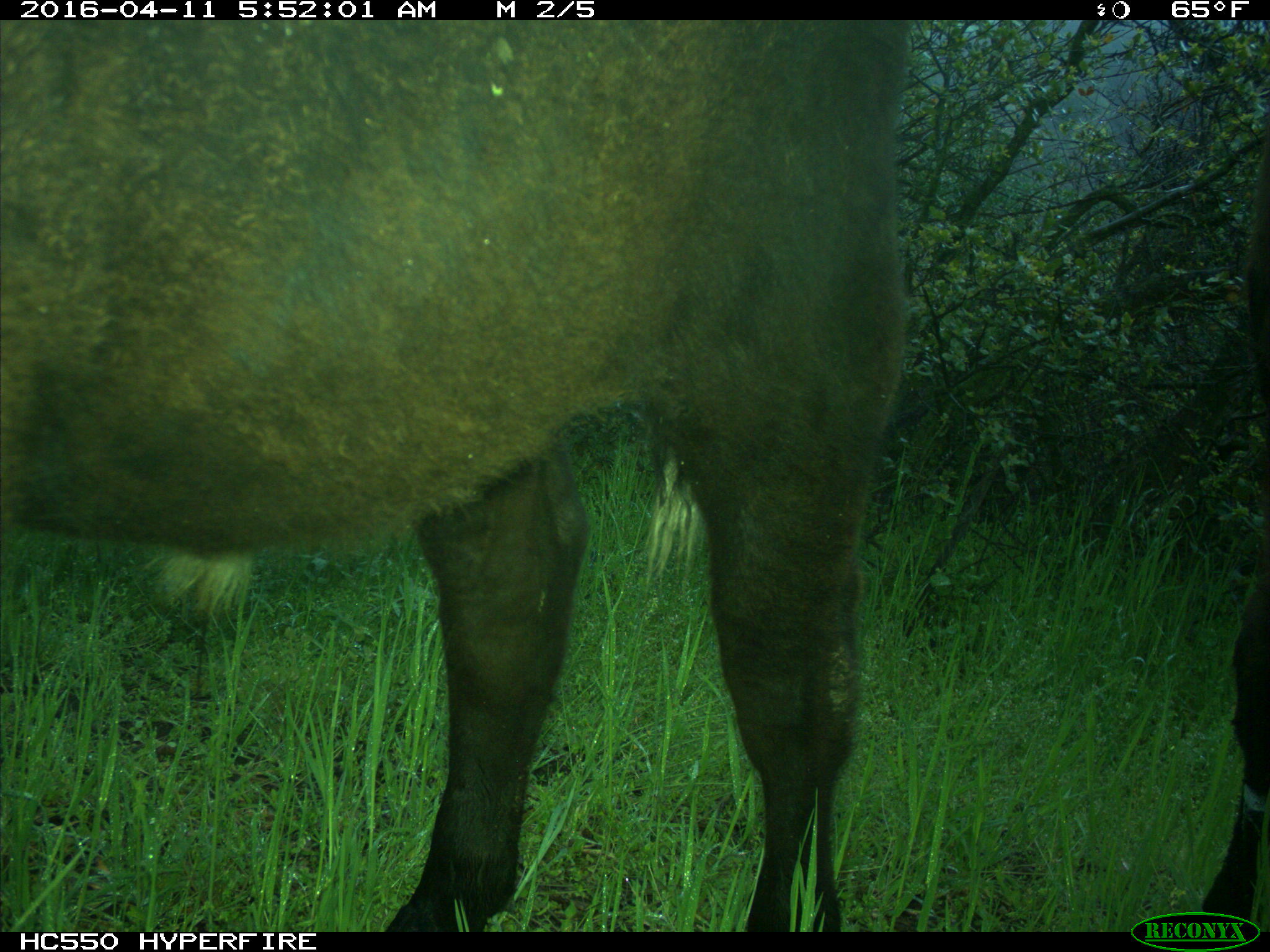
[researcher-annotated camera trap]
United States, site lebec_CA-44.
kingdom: Animalia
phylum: Chordata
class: Mammalia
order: Artiodactyla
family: Bovidae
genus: Bos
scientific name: Bos taurus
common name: domestic cow